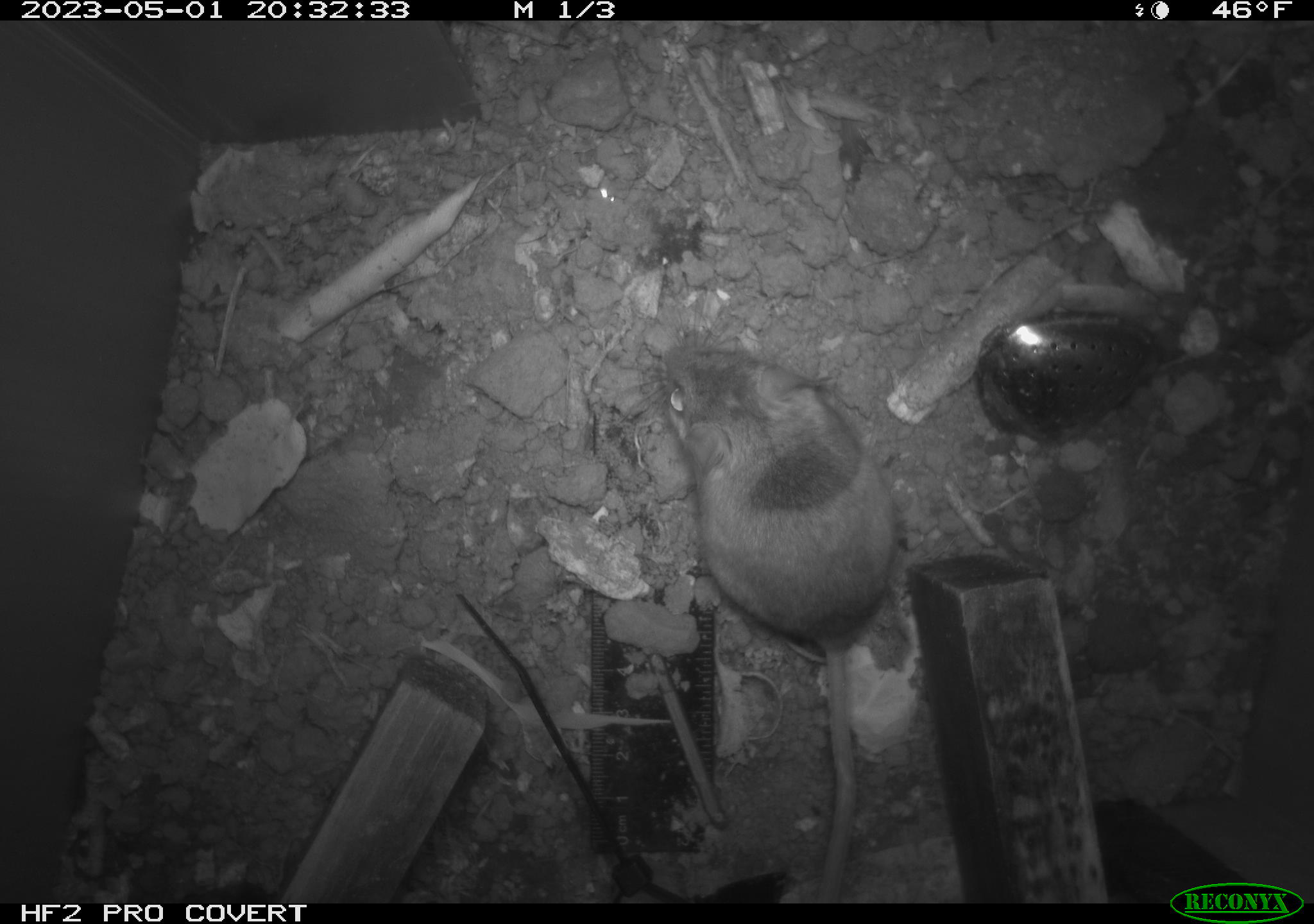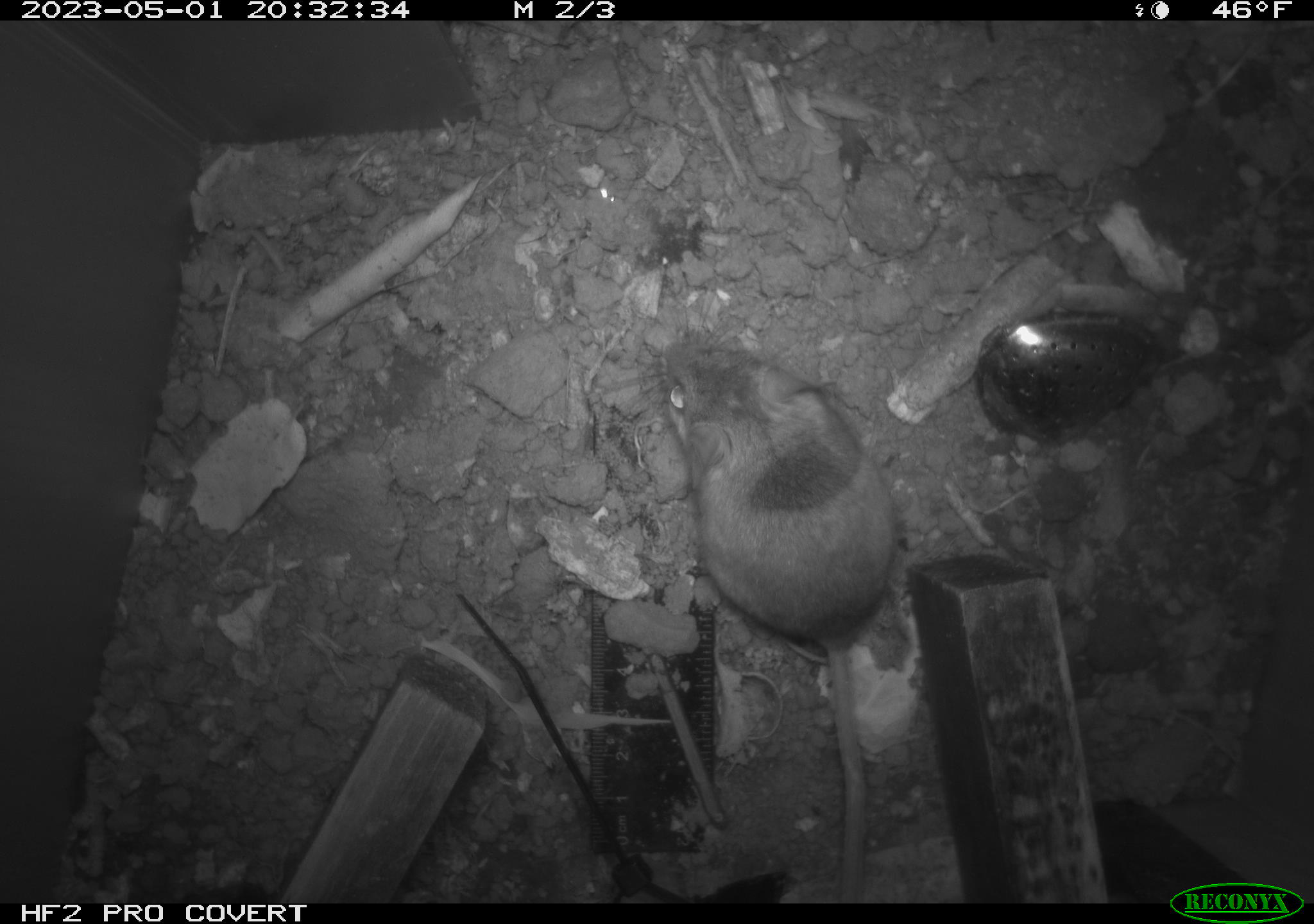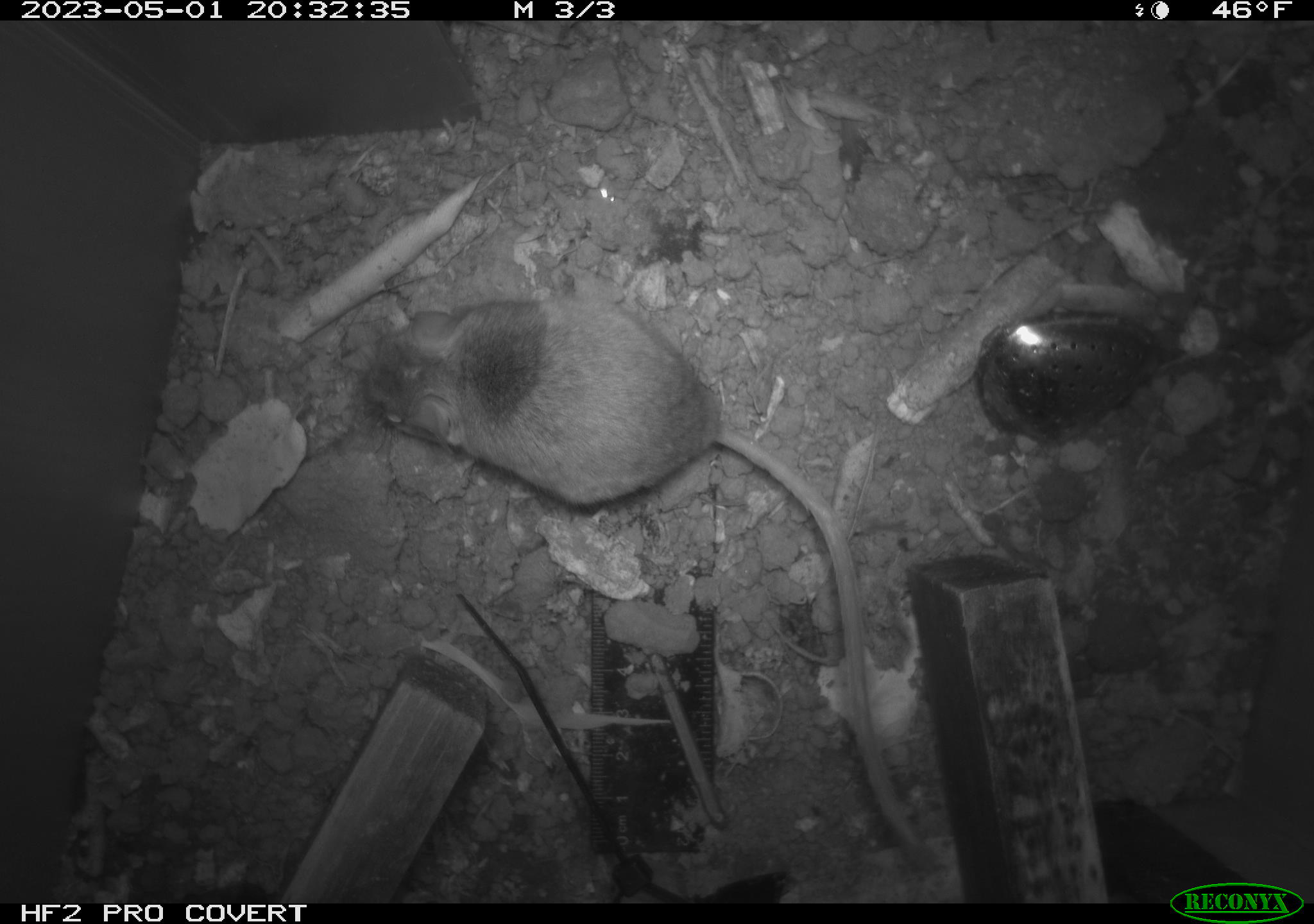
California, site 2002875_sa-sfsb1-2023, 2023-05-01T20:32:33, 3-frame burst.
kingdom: Animalia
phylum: Chordata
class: Mammalia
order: Rodentia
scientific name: Rodentia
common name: mouse species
Mouse species (Rodentia).